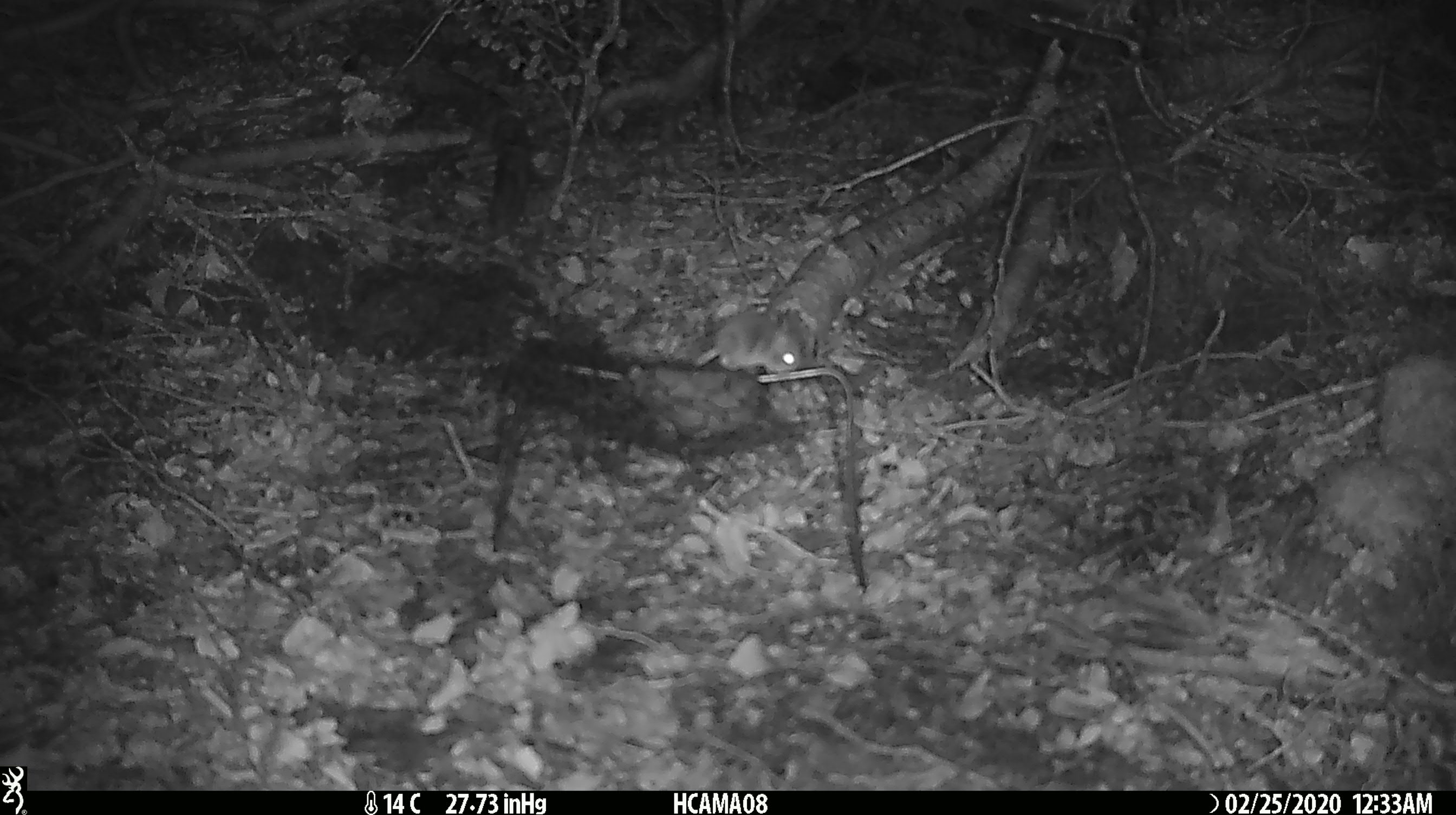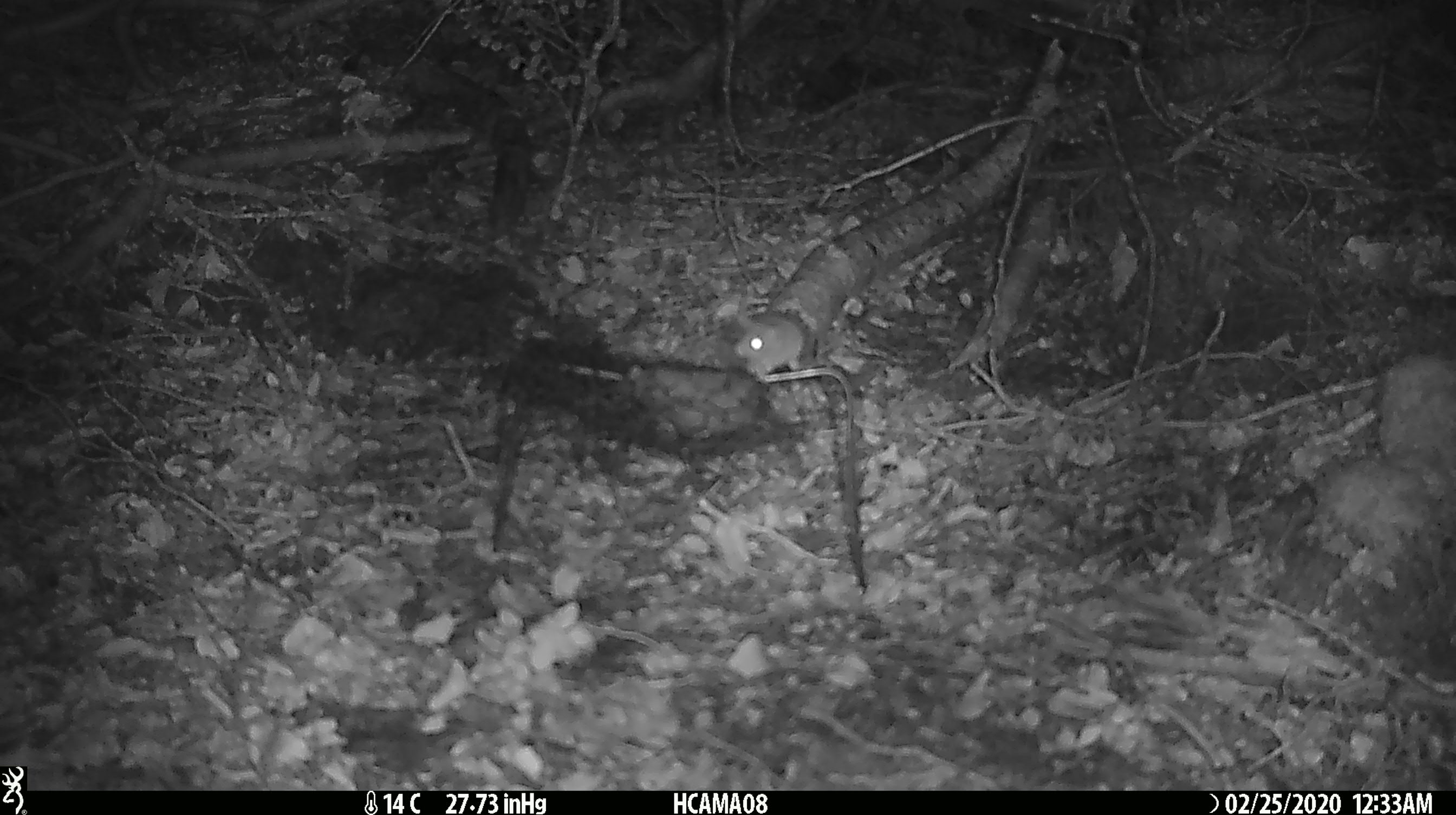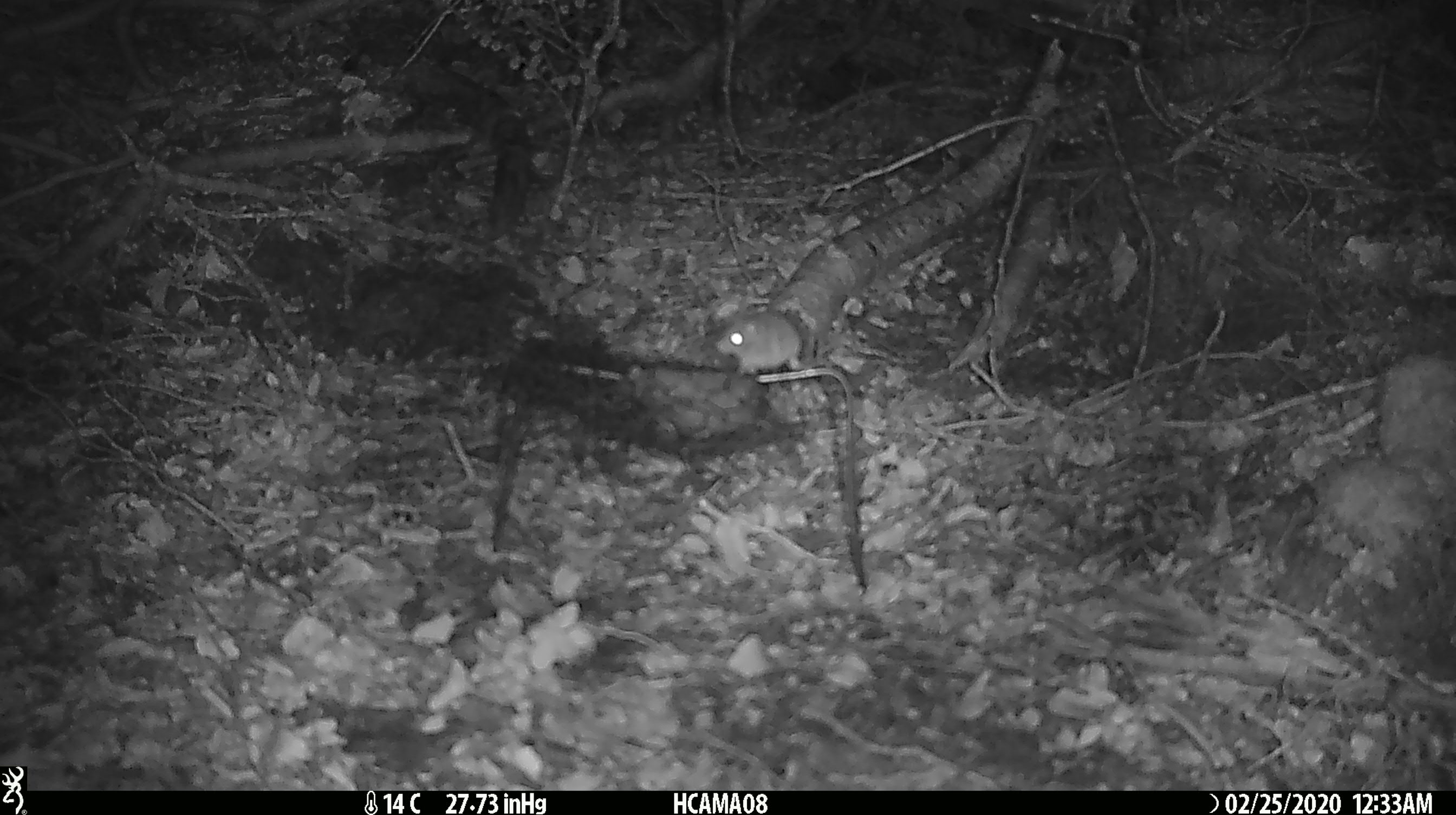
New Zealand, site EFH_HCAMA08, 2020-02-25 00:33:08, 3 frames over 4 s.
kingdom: Animalia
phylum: Chordata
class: Mammalia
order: Rodentia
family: Muridae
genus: Mus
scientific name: Mus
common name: mouse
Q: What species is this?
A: Mouse (Mus).